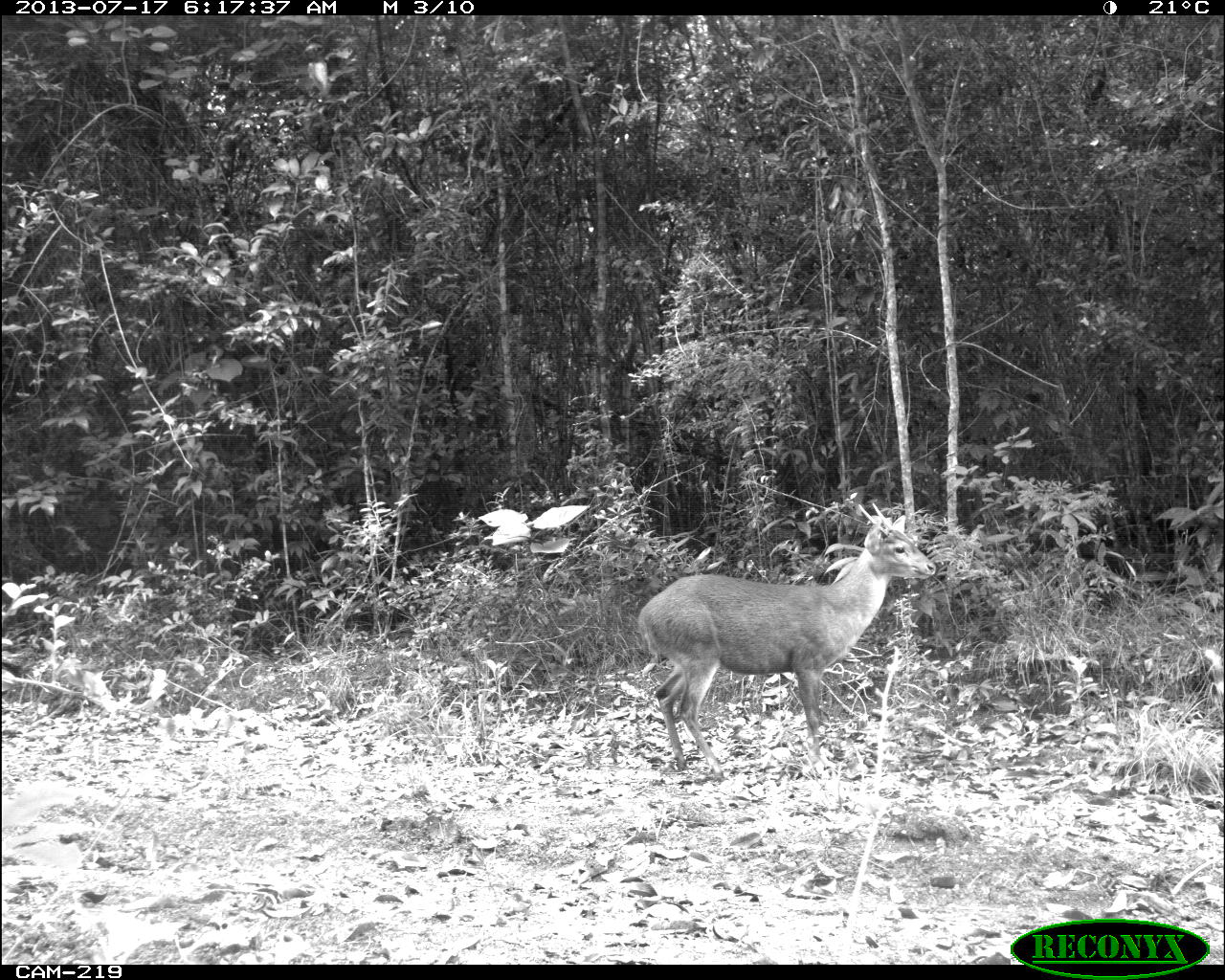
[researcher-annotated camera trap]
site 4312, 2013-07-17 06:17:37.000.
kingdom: Animalia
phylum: Chordata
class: Mammalia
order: Artiodactyla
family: Cervidae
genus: Mazama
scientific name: Mazama temama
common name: central american red brocket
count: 1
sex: male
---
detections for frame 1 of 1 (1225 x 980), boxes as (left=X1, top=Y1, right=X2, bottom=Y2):
mazama temama: (left=636, top=515, right=935, bottom=780)